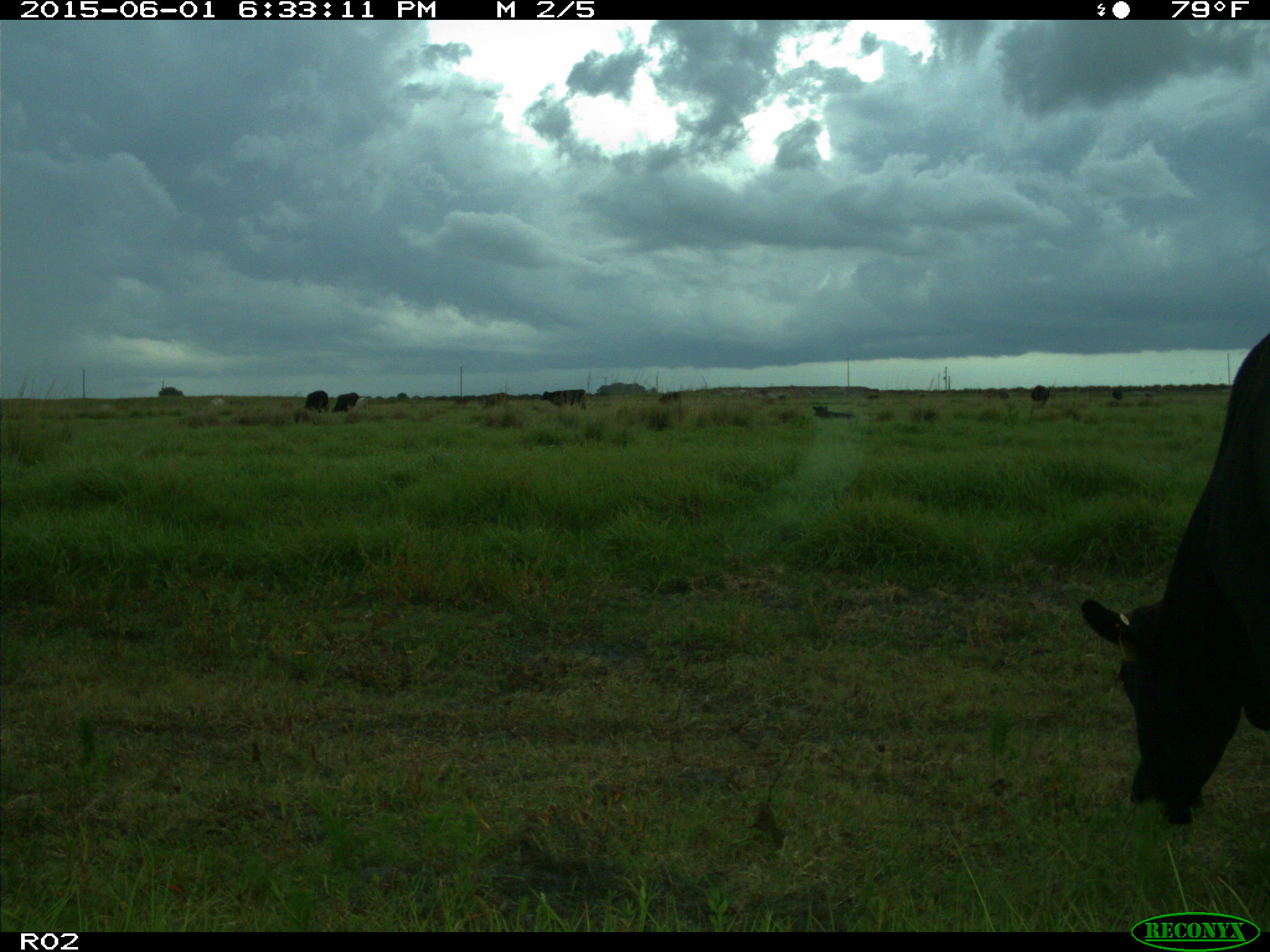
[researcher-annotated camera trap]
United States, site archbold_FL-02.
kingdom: Animalia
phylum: Chordata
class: Mammalia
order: Artiodactyla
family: Bovidae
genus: Bos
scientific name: Bos taurus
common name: domestic cow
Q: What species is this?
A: Bos taurus (domestic cow).